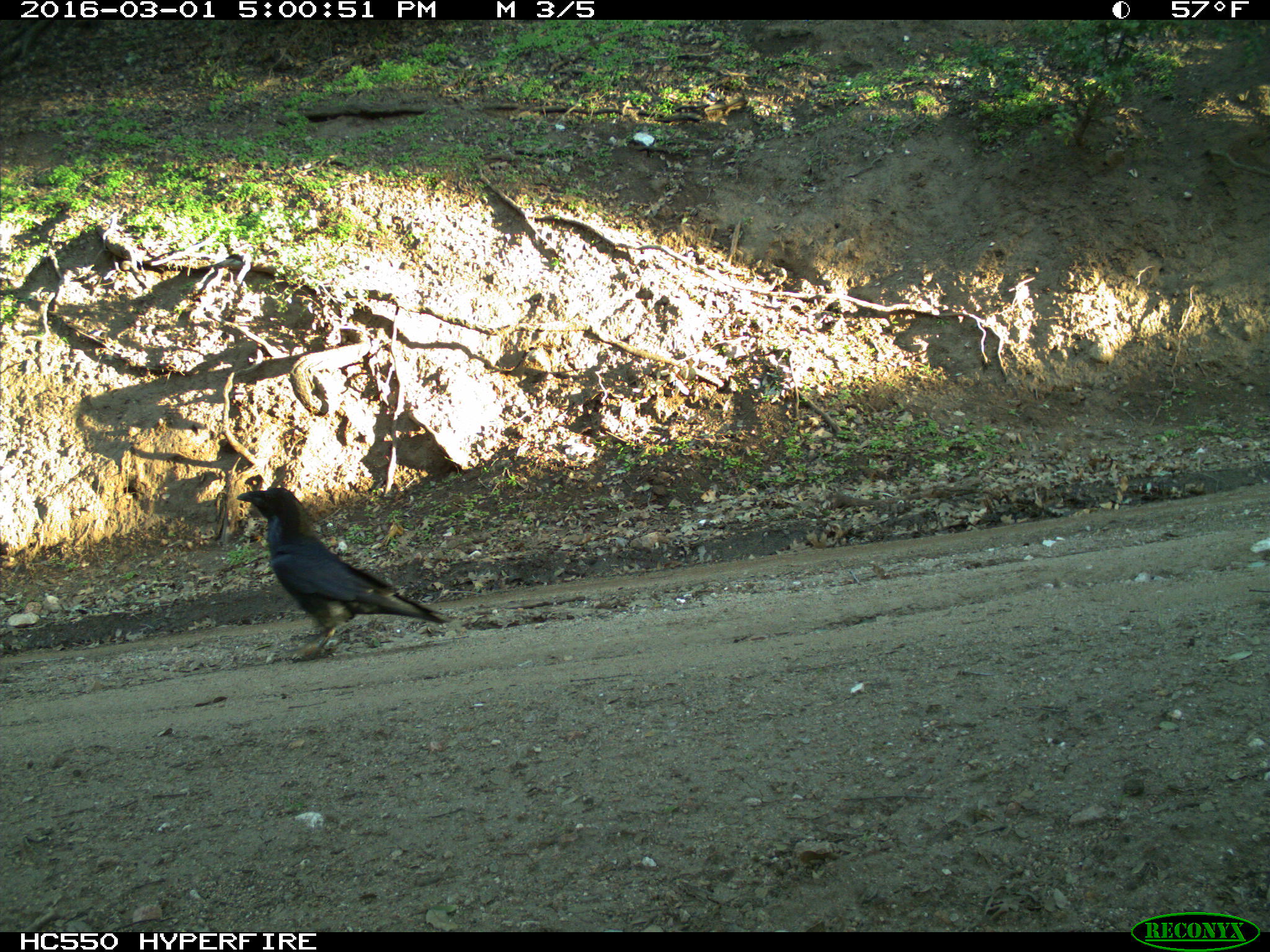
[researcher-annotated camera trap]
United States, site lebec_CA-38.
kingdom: Animalia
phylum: Chordata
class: Aves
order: Passeriformes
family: Corvidae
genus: Corvus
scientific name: Corvus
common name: crows and ravens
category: unidentified corvus